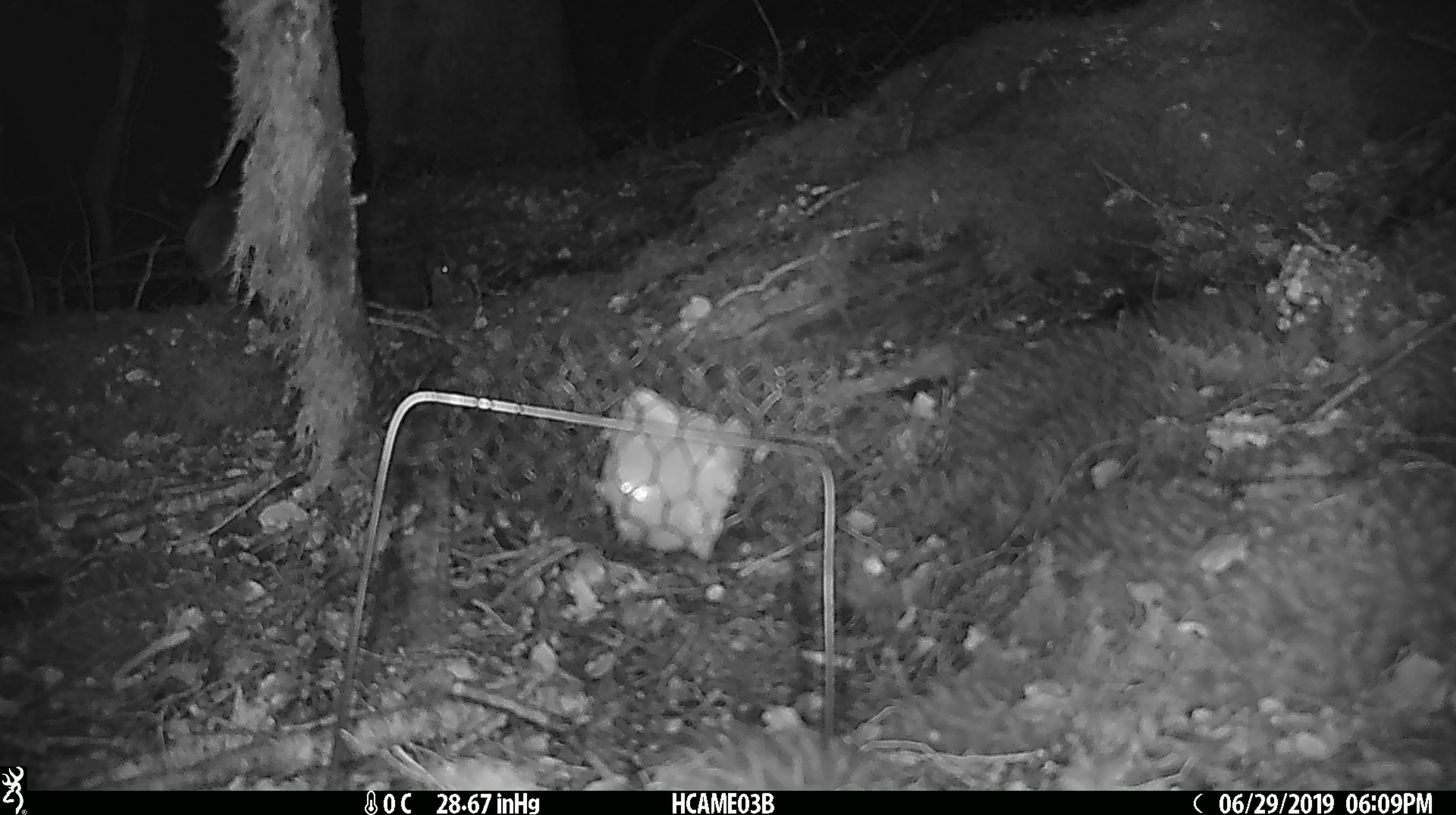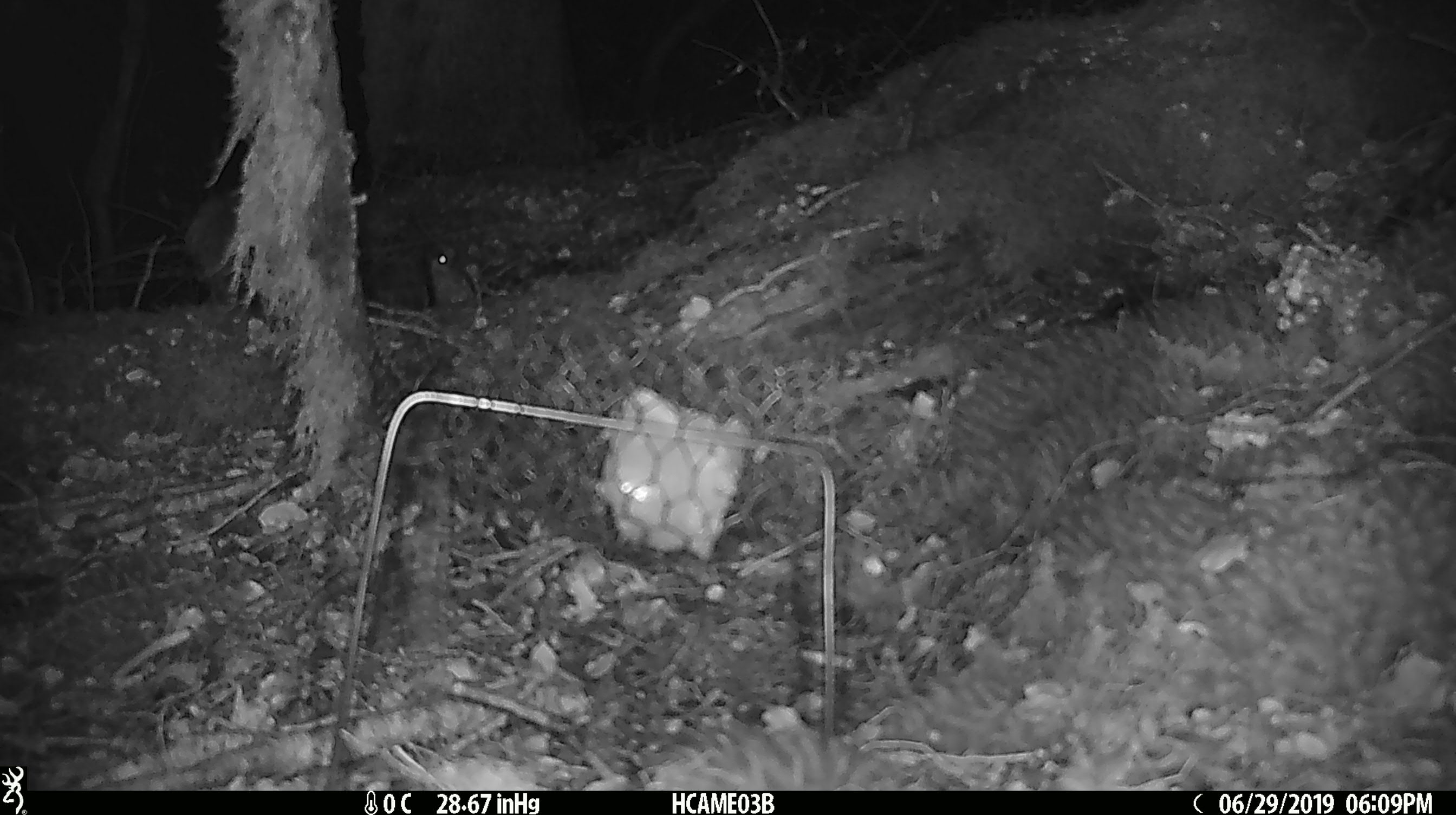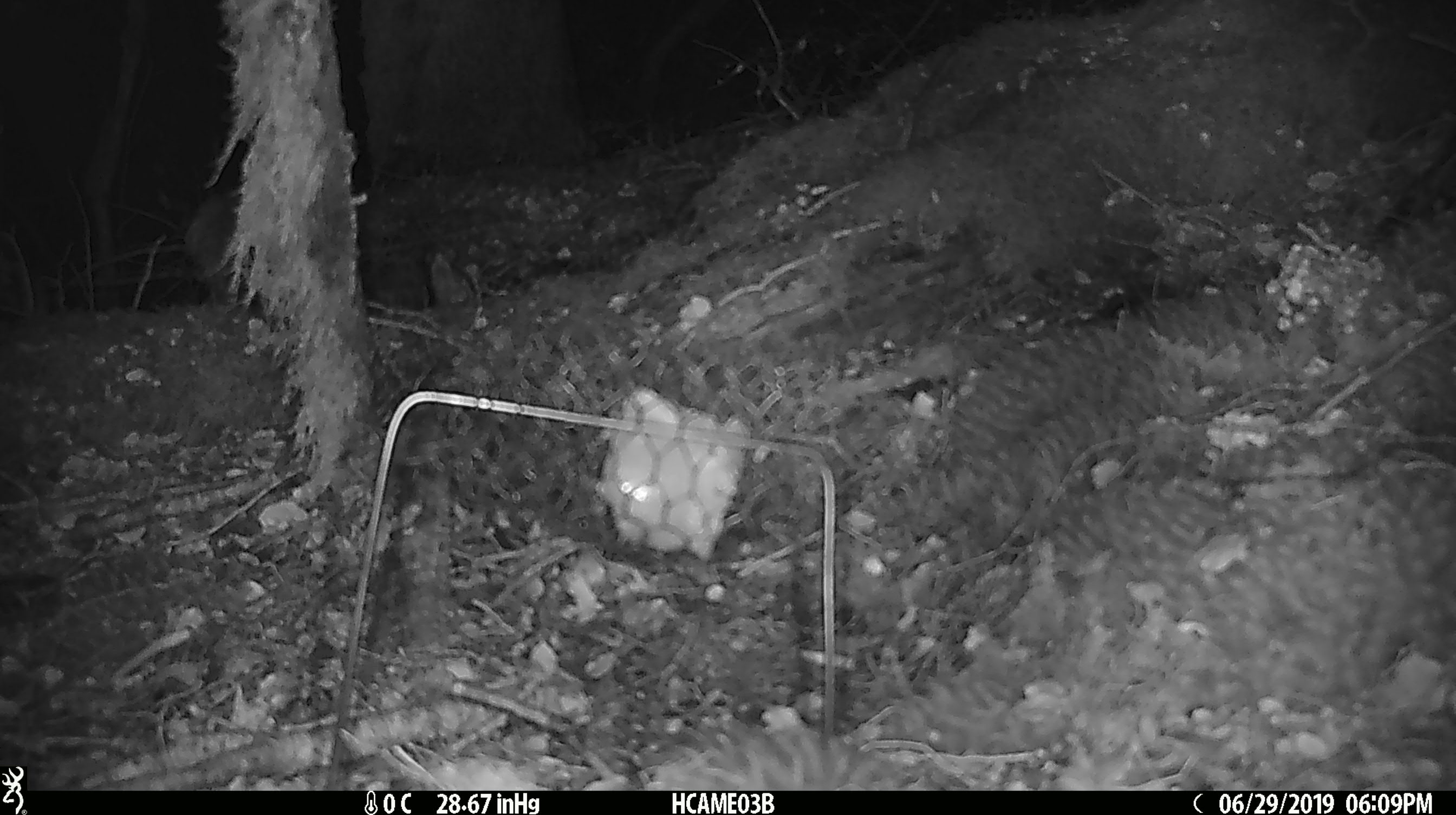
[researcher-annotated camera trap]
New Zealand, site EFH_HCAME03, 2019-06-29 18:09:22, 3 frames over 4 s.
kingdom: Animalia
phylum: Chordata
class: Mammalia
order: Rodentia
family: Muridae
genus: Mus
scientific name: Mus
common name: mouse